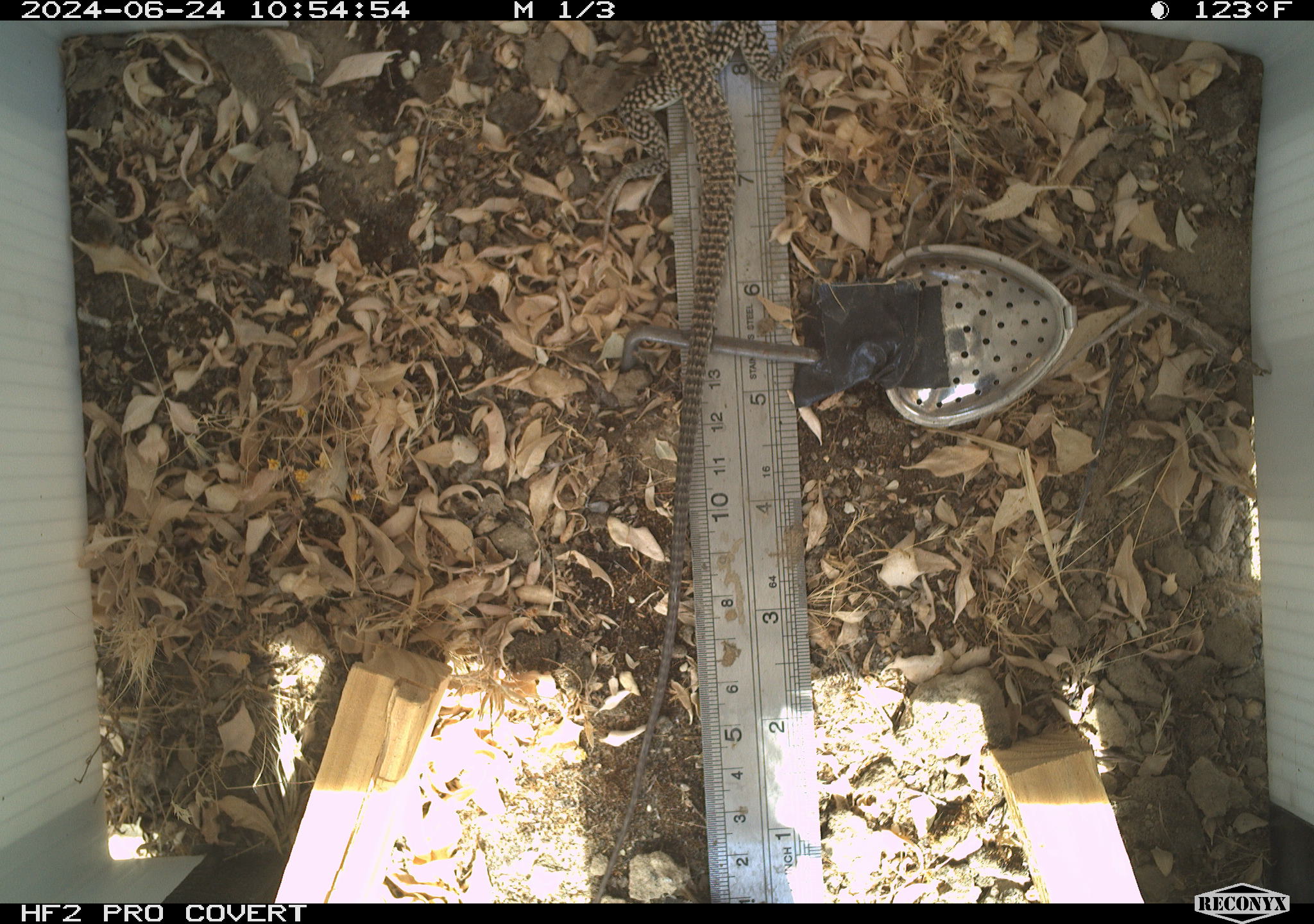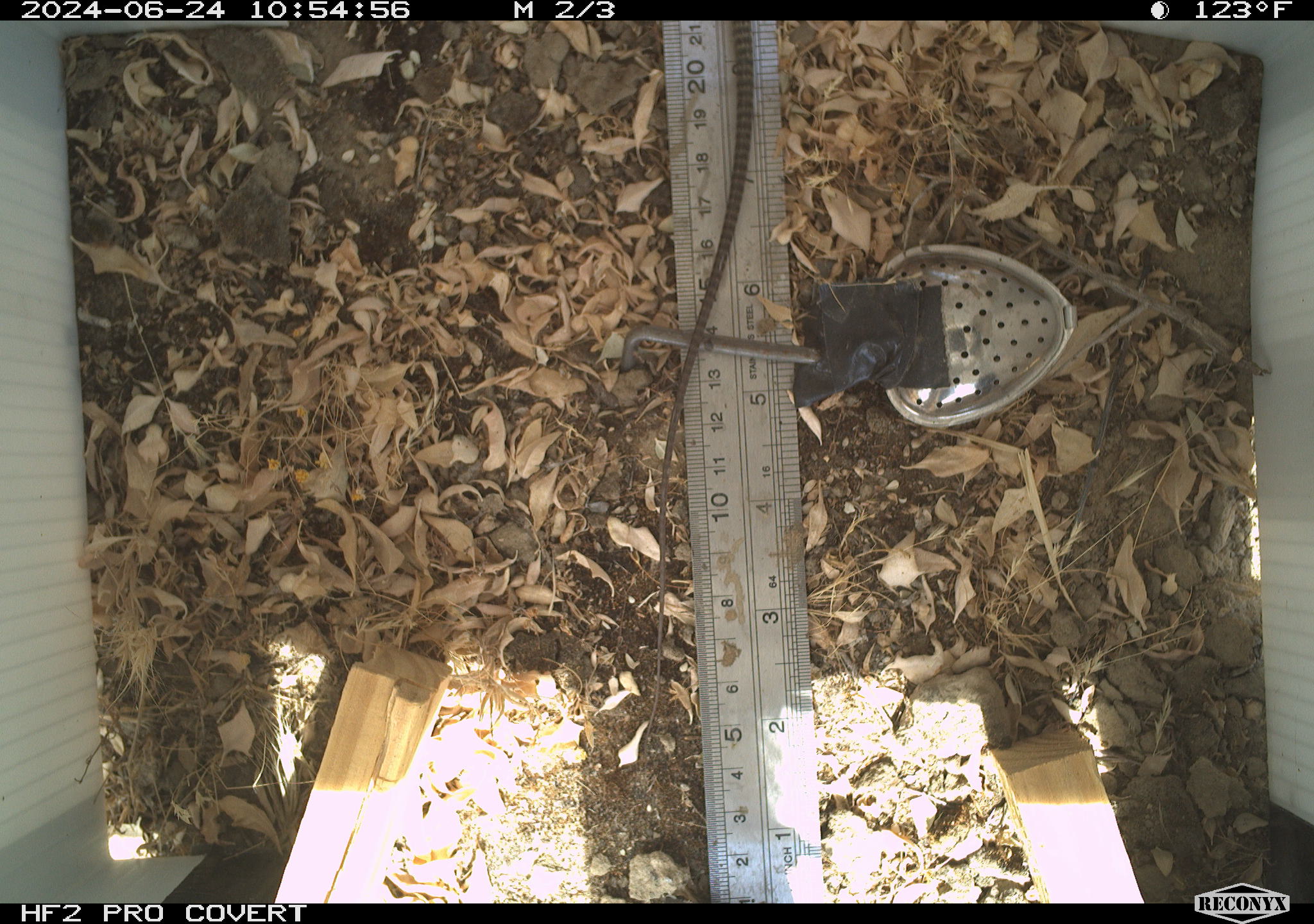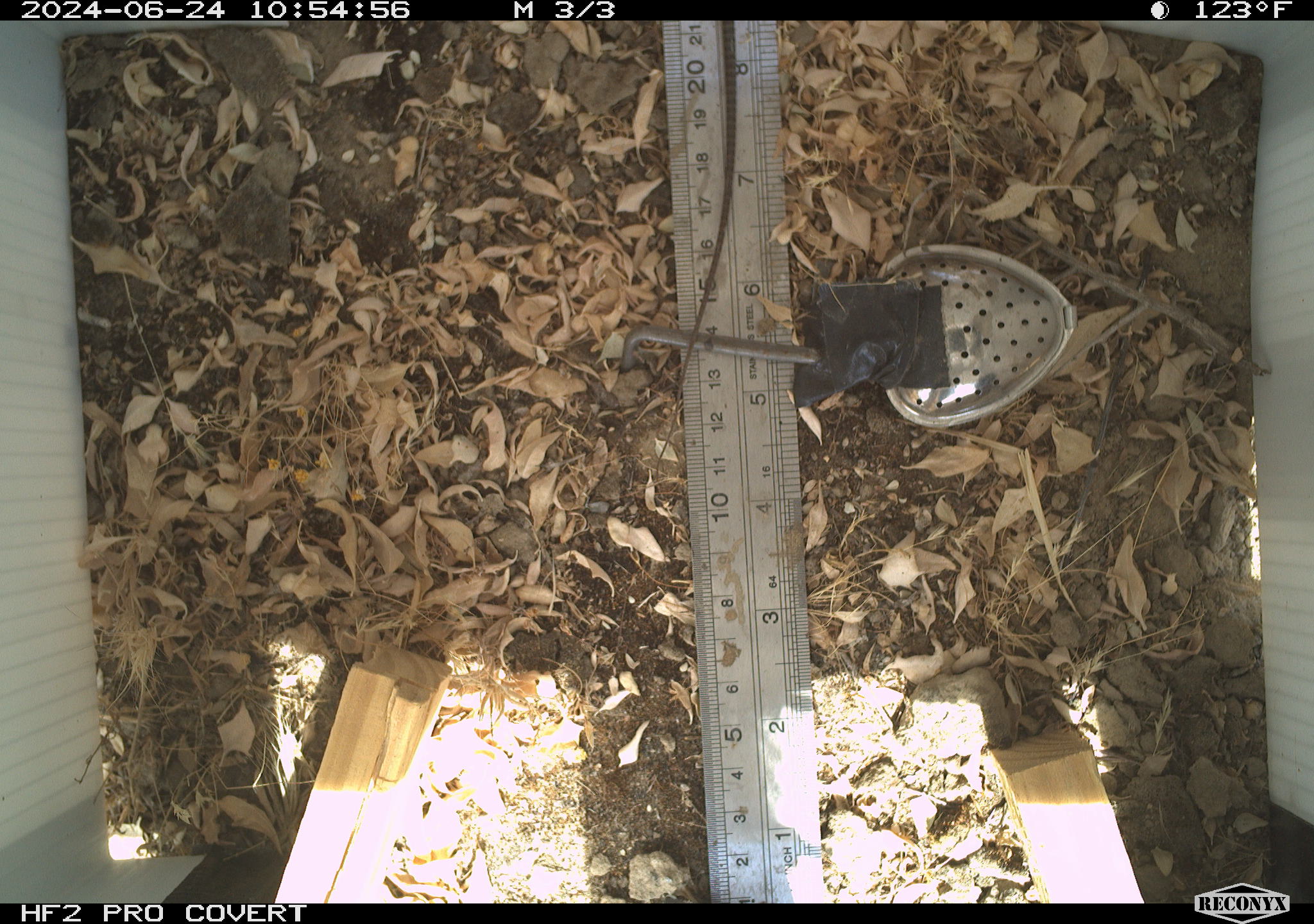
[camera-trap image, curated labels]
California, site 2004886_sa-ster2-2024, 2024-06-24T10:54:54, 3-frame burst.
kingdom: Animalia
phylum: Chordata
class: Reptilia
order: Squamata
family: Teiidae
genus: Aspidoscelis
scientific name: Aspidoscelis tigris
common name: western whiptail